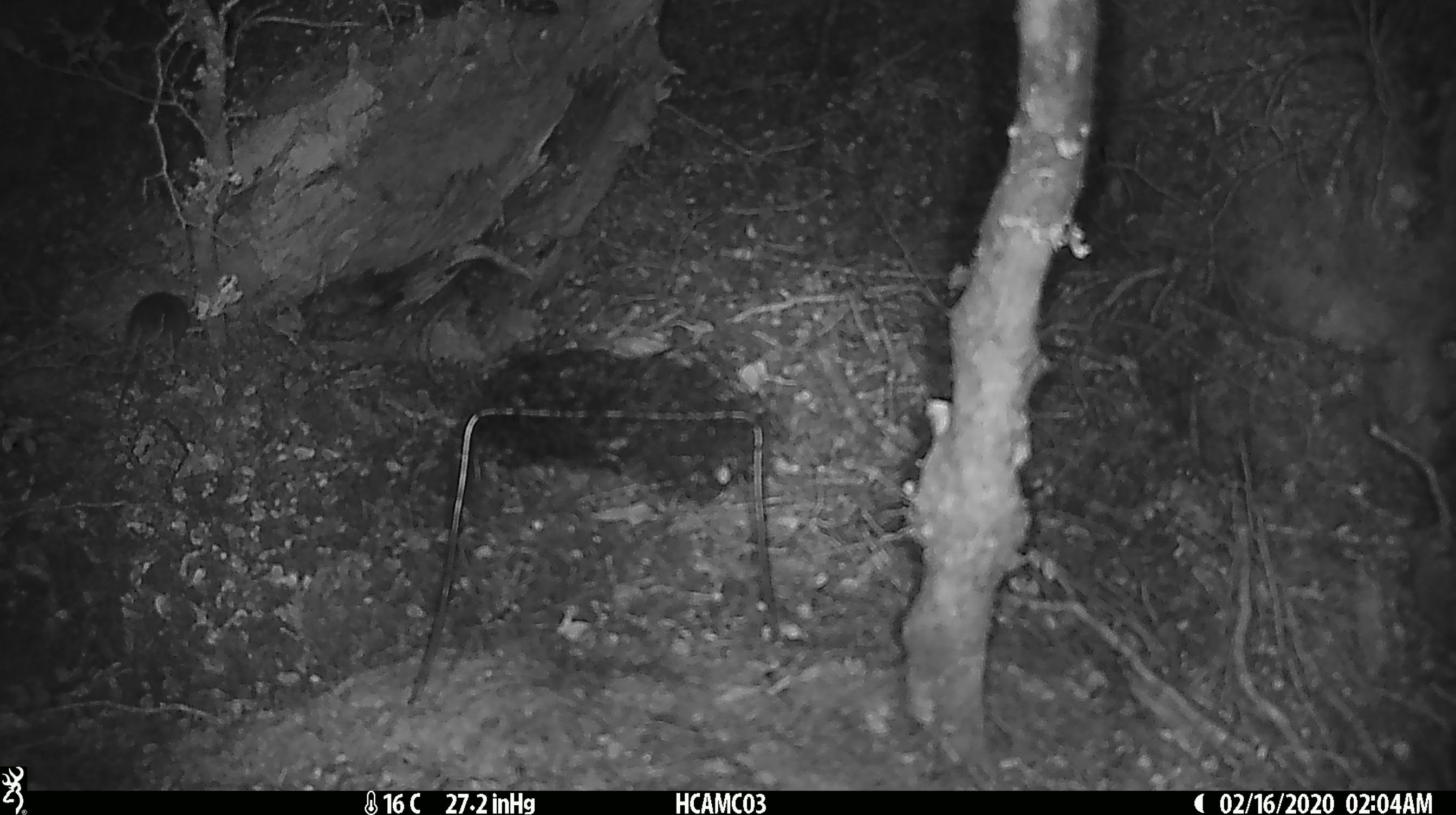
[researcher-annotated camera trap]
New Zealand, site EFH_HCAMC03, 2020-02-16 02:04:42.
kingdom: Animalia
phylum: Chordata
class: Mammalia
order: Rodentia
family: Muridae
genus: Mus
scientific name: Mus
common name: mouse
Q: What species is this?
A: Mouse (Mus).